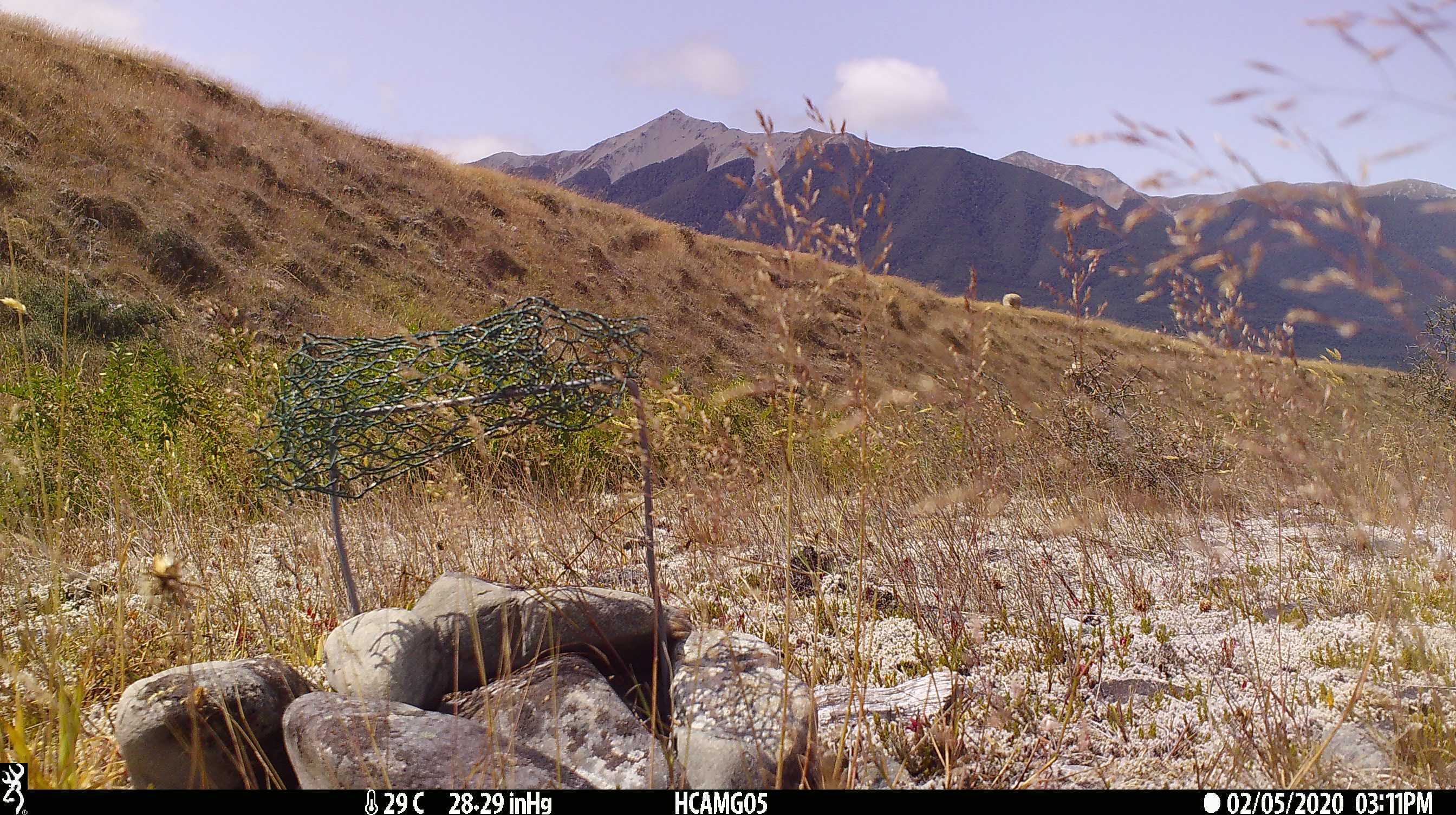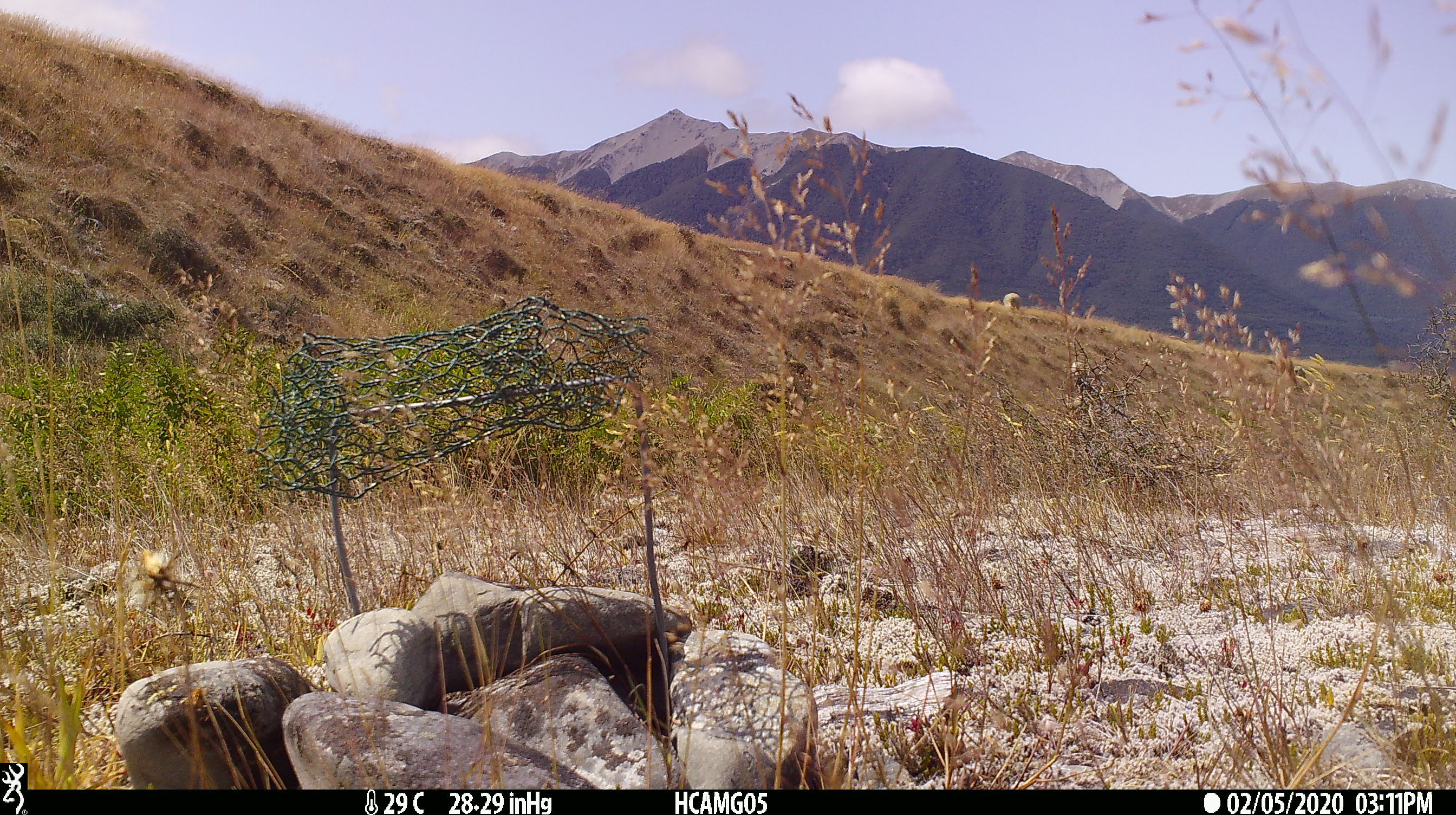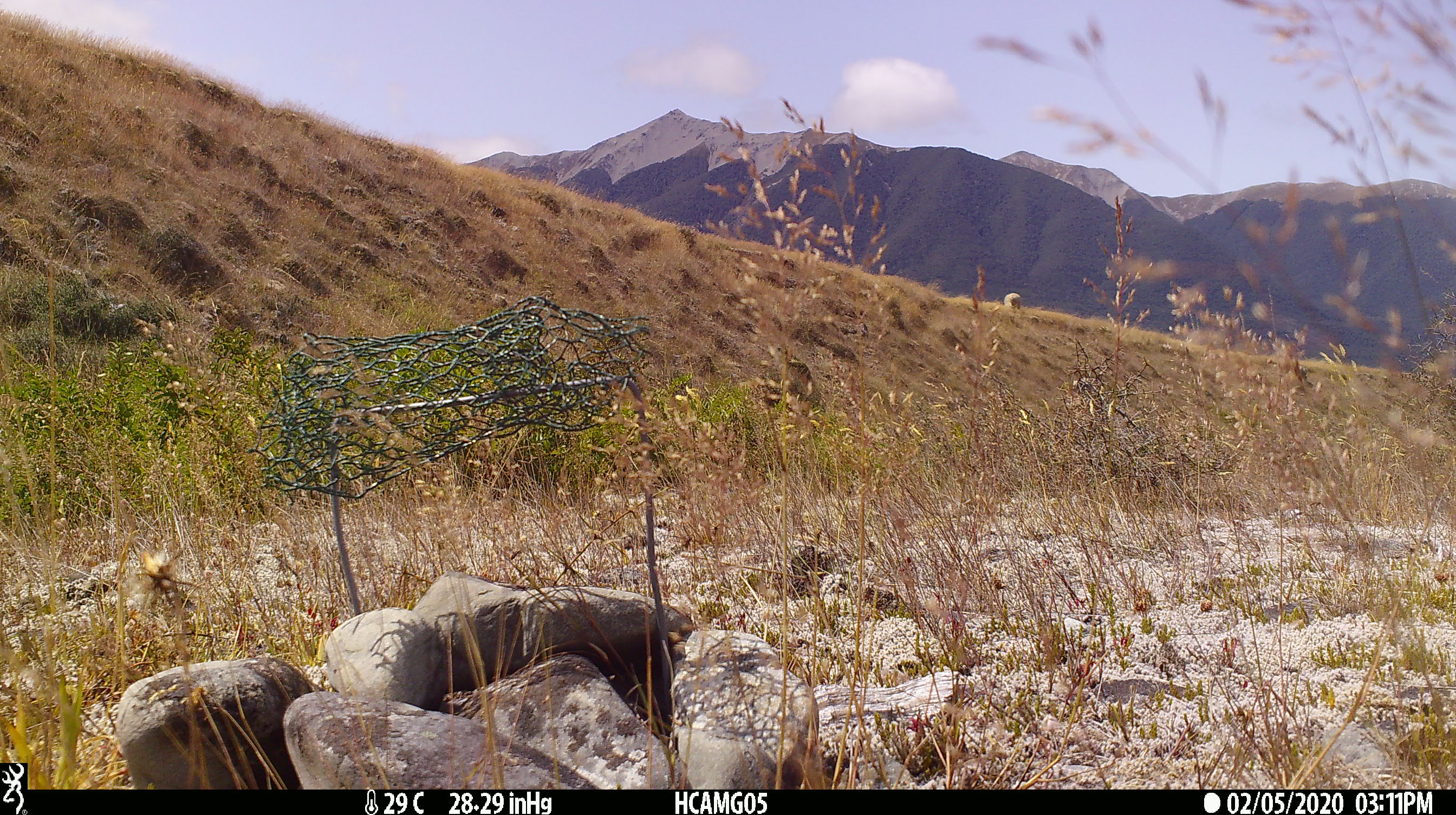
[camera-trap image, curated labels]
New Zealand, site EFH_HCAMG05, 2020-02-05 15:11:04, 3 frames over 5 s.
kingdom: Animalia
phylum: Chordata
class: Mammalia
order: Artiodactyla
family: Bovidae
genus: Ovis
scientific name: Ovis aries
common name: domestic sheep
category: sheep